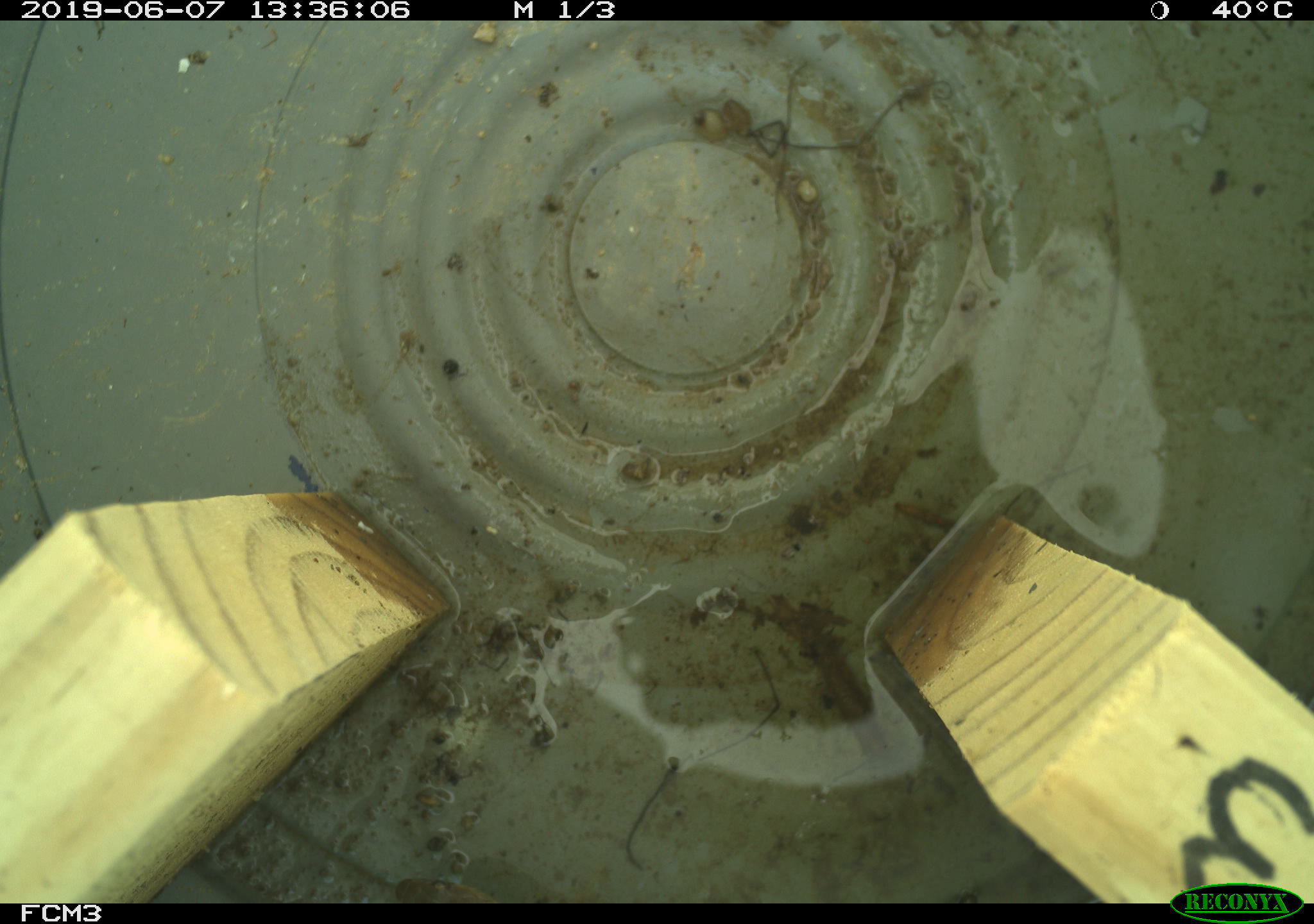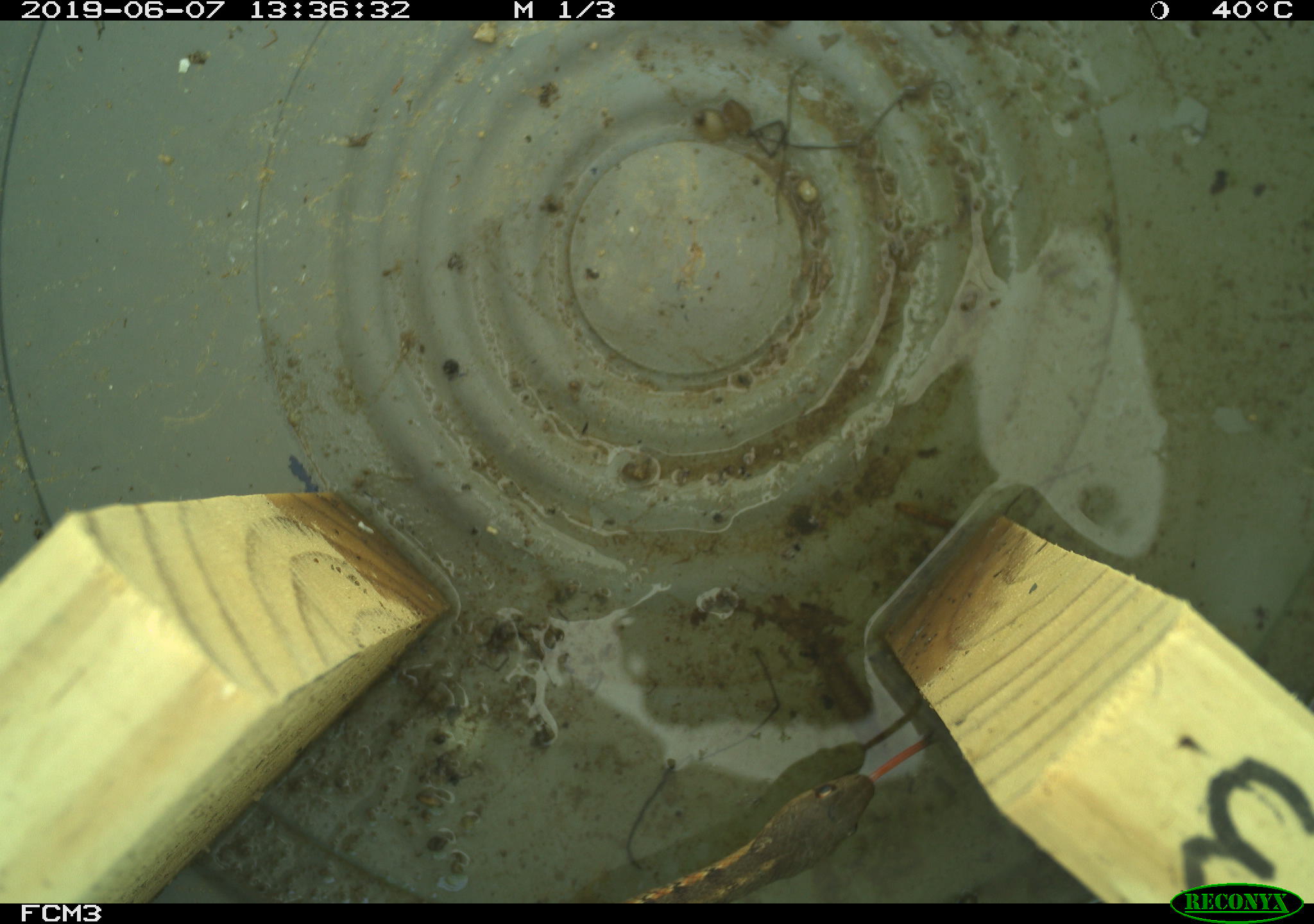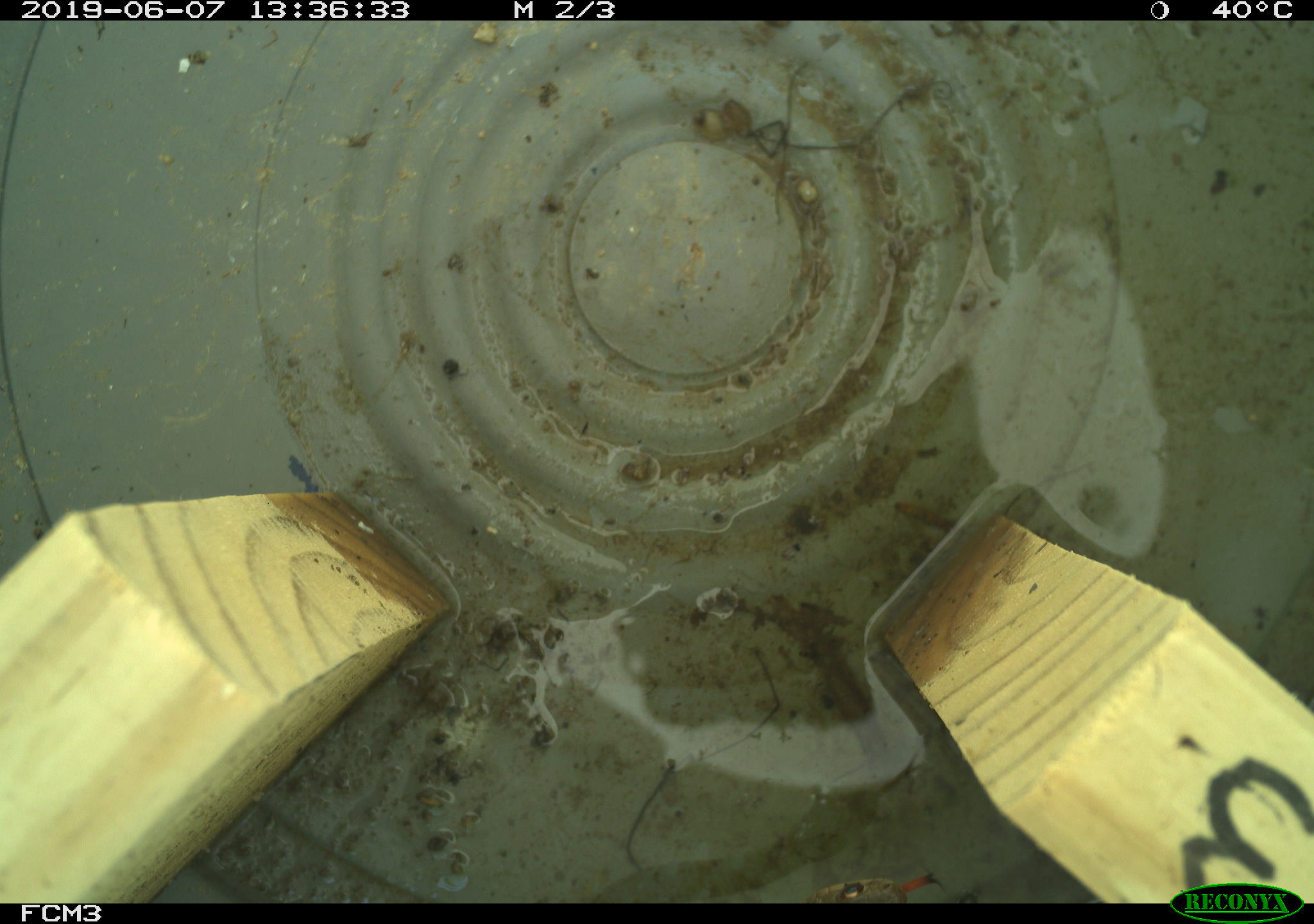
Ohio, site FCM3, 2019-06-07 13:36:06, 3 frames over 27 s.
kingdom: Animalia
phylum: Chordata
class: Reptilia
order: Squamata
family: Colubridae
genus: Thamnophis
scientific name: Thamnophis sirtalis sirtalis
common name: eastern gartersnake